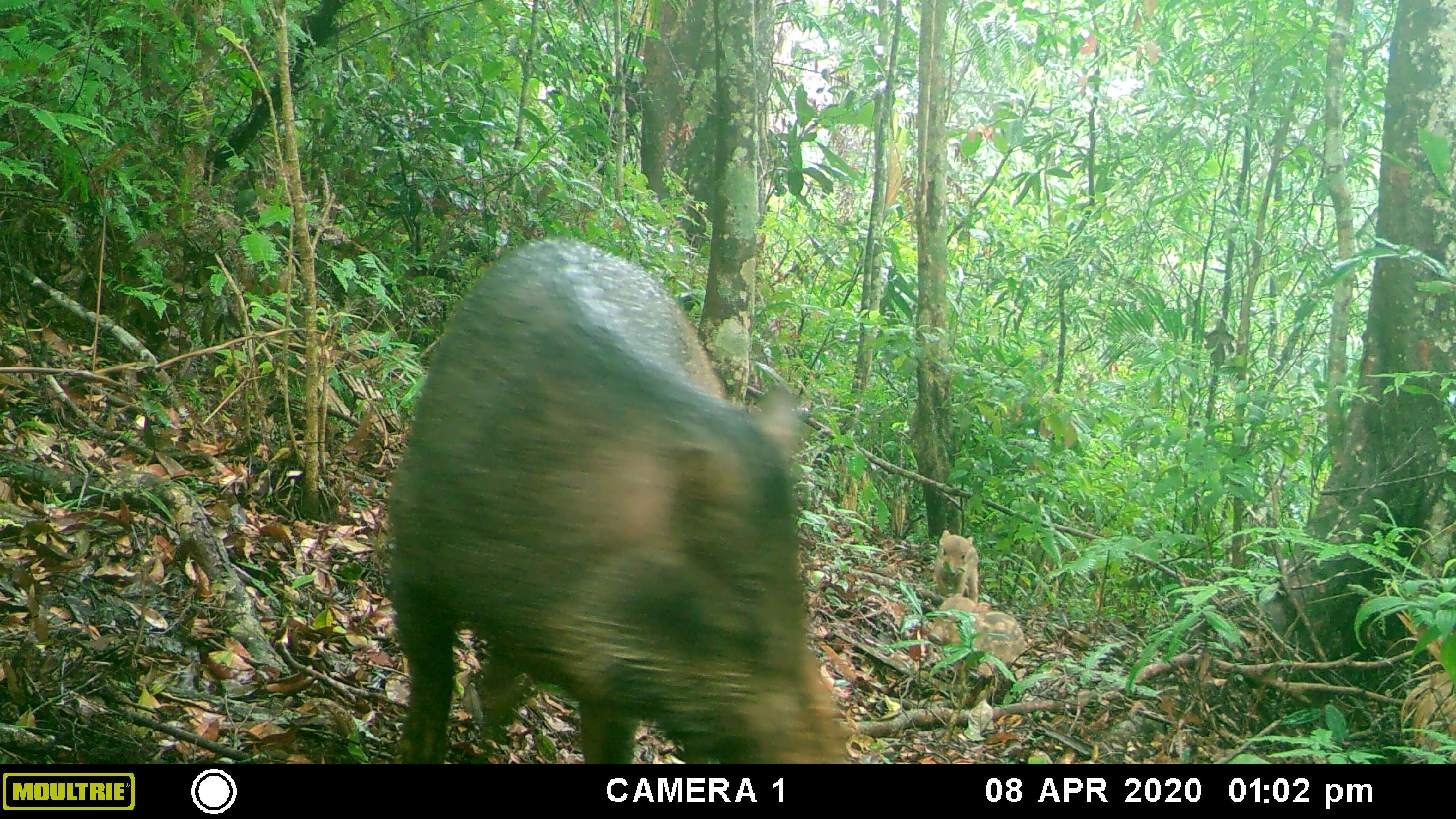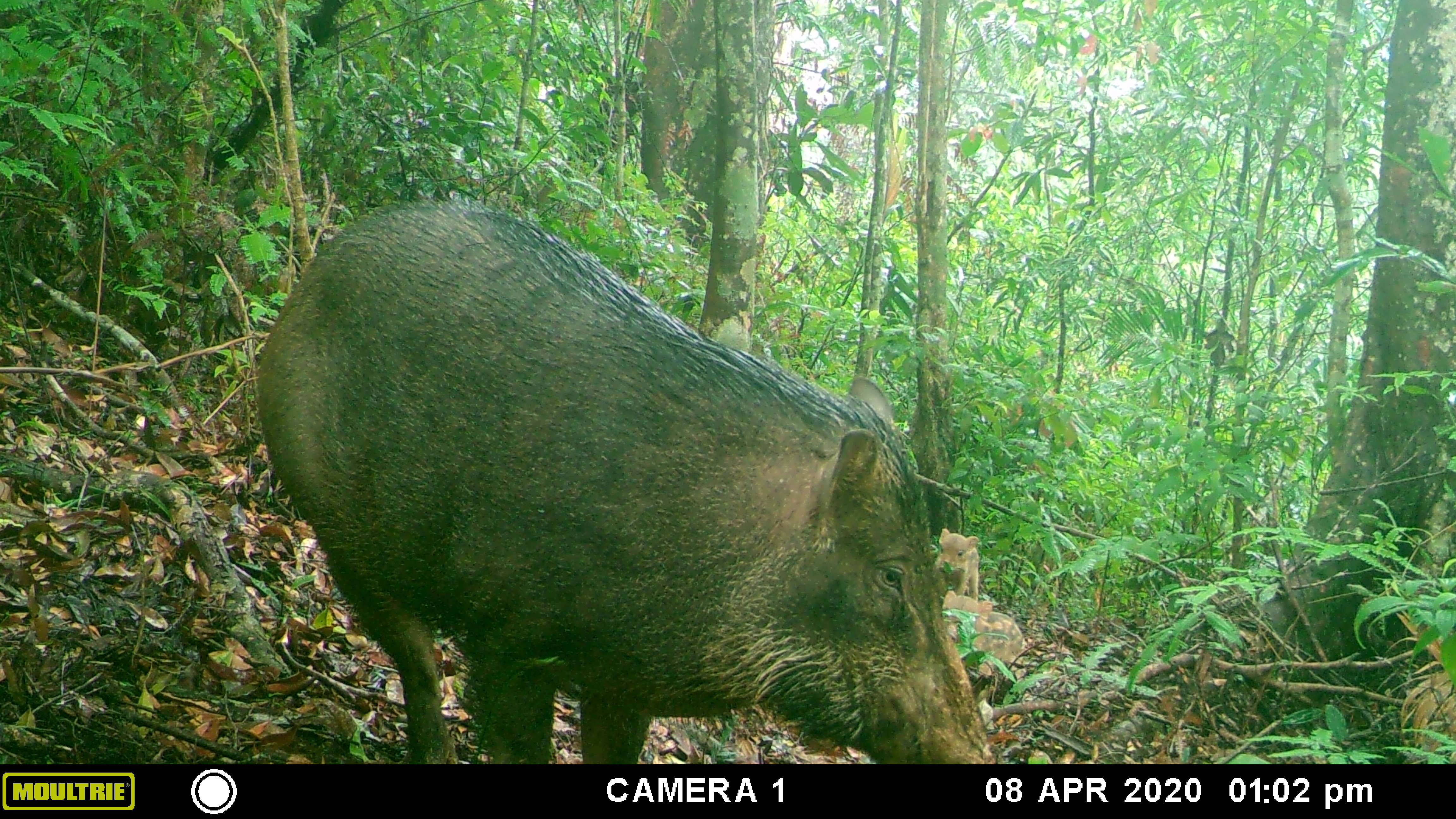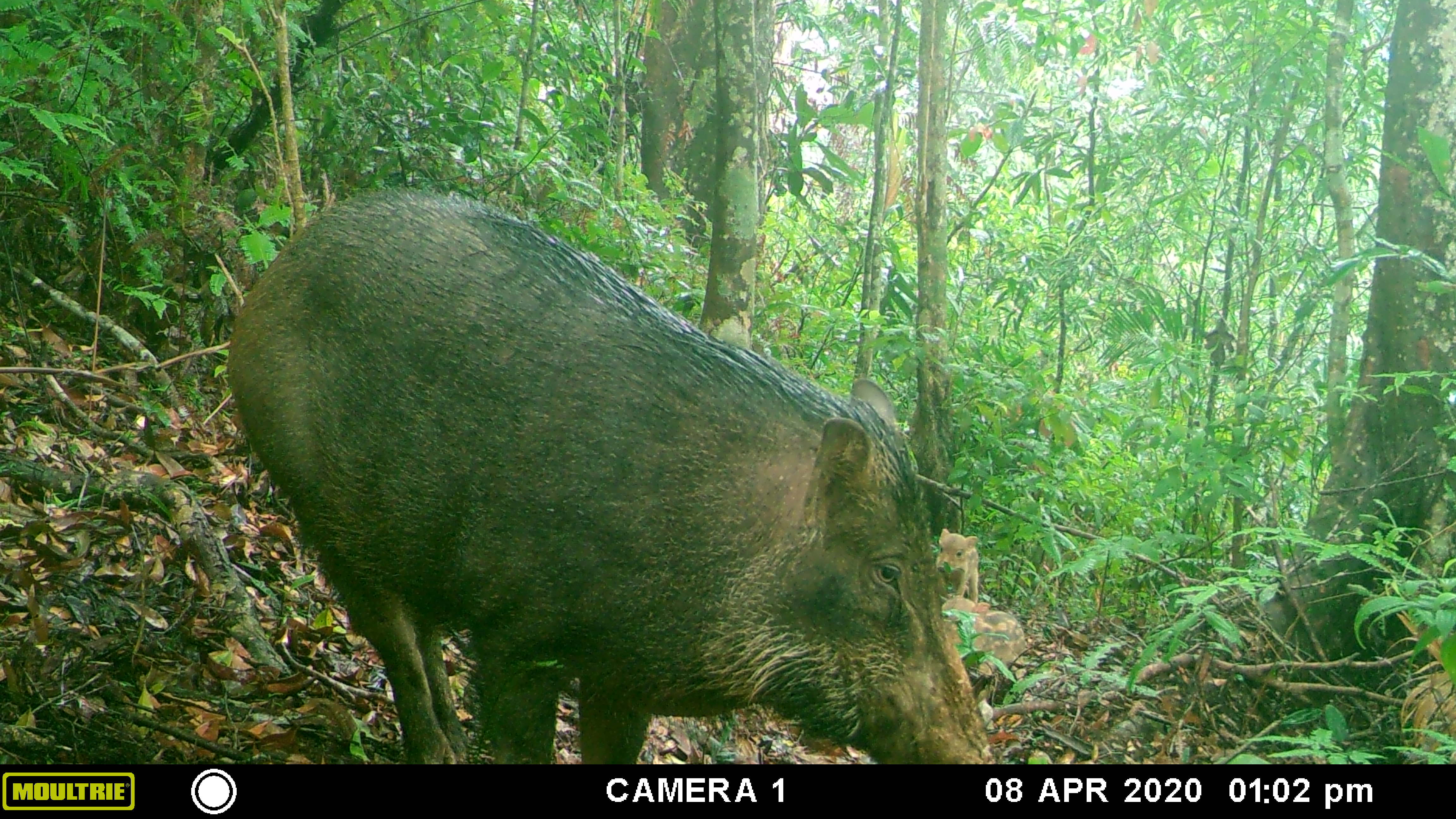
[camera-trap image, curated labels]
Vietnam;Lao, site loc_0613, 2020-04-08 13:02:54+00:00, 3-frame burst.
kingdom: Animalia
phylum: Chordata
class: Mammalia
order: Artiodactyla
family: Suidae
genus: Sus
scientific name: Sus scrofa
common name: eurasian wild pig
Eurasian wild pig (Sus scrofa). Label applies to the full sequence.